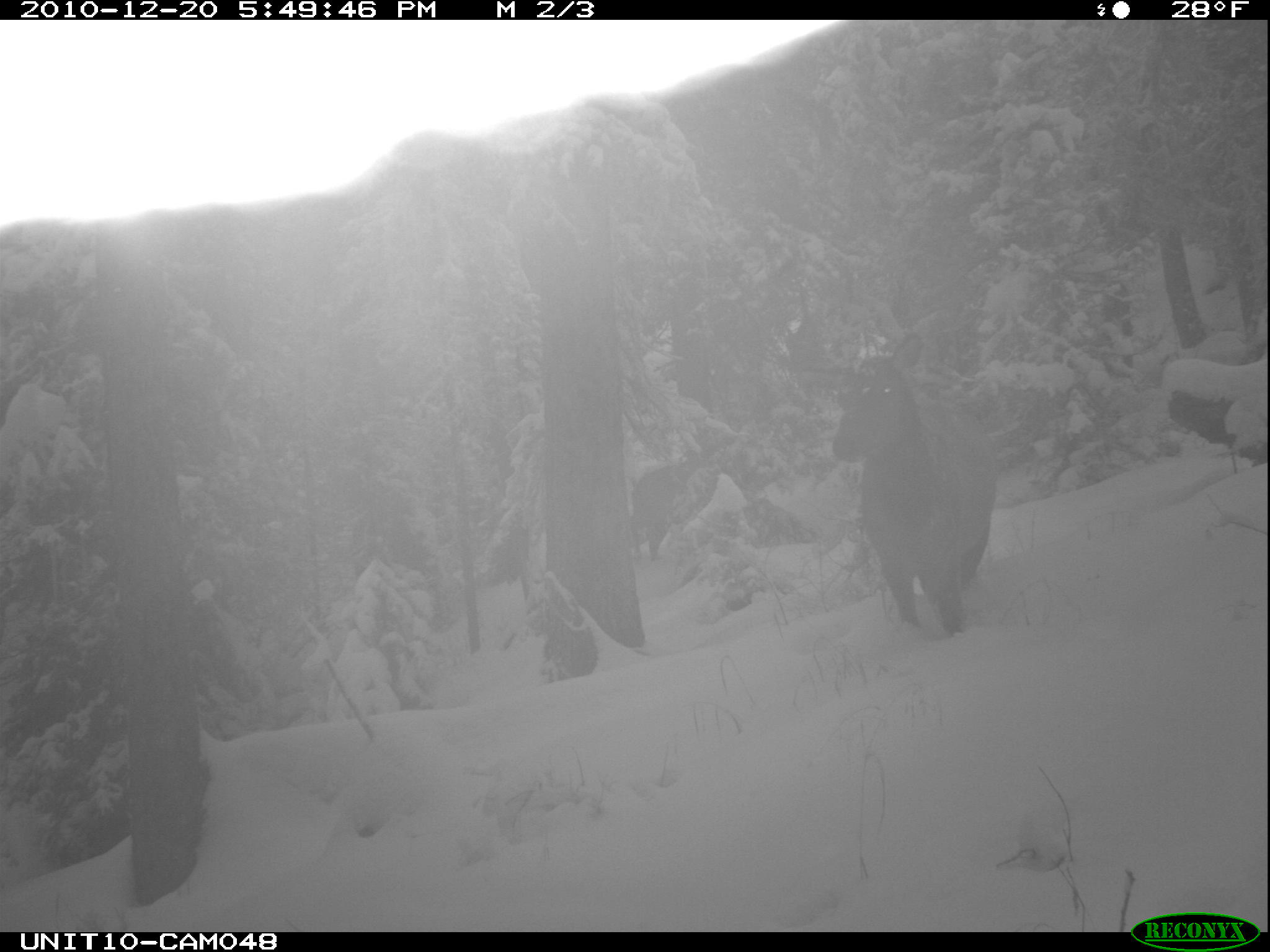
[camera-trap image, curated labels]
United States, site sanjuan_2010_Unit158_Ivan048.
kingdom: Animalia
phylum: Chordata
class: Mammalia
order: Artiodactyla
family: Cervidae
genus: Cervus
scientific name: Cervus elaphus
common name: red deer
Cervus elaphus (red deer).